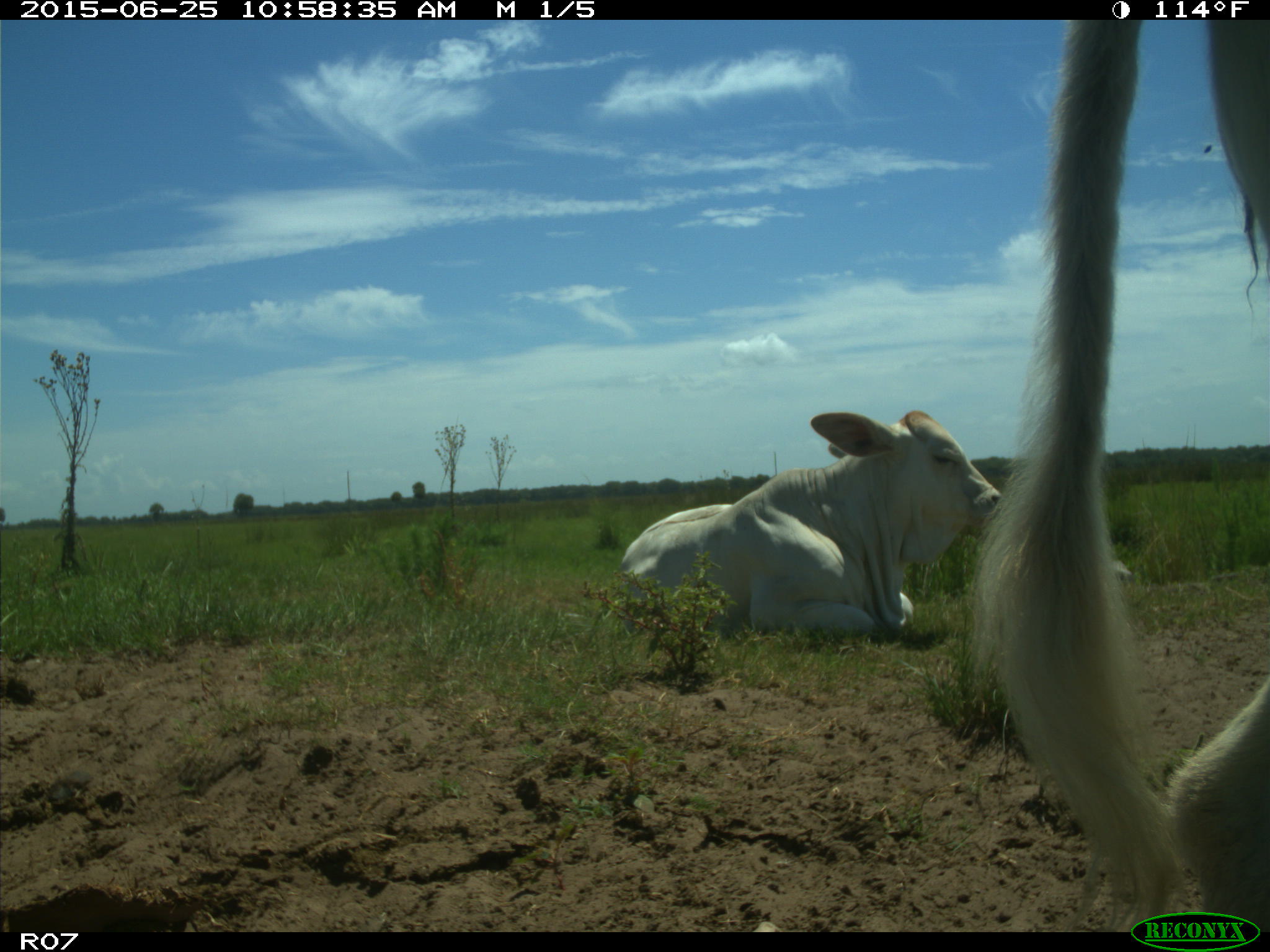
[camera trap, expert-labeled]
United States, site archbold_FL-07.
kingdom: Animalia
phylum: Chordata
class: Mammalia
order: Artiodactyla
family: Bovidae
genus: Bos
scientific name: Bos taurus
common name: domestic cow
Bos taurus (domestic cow).